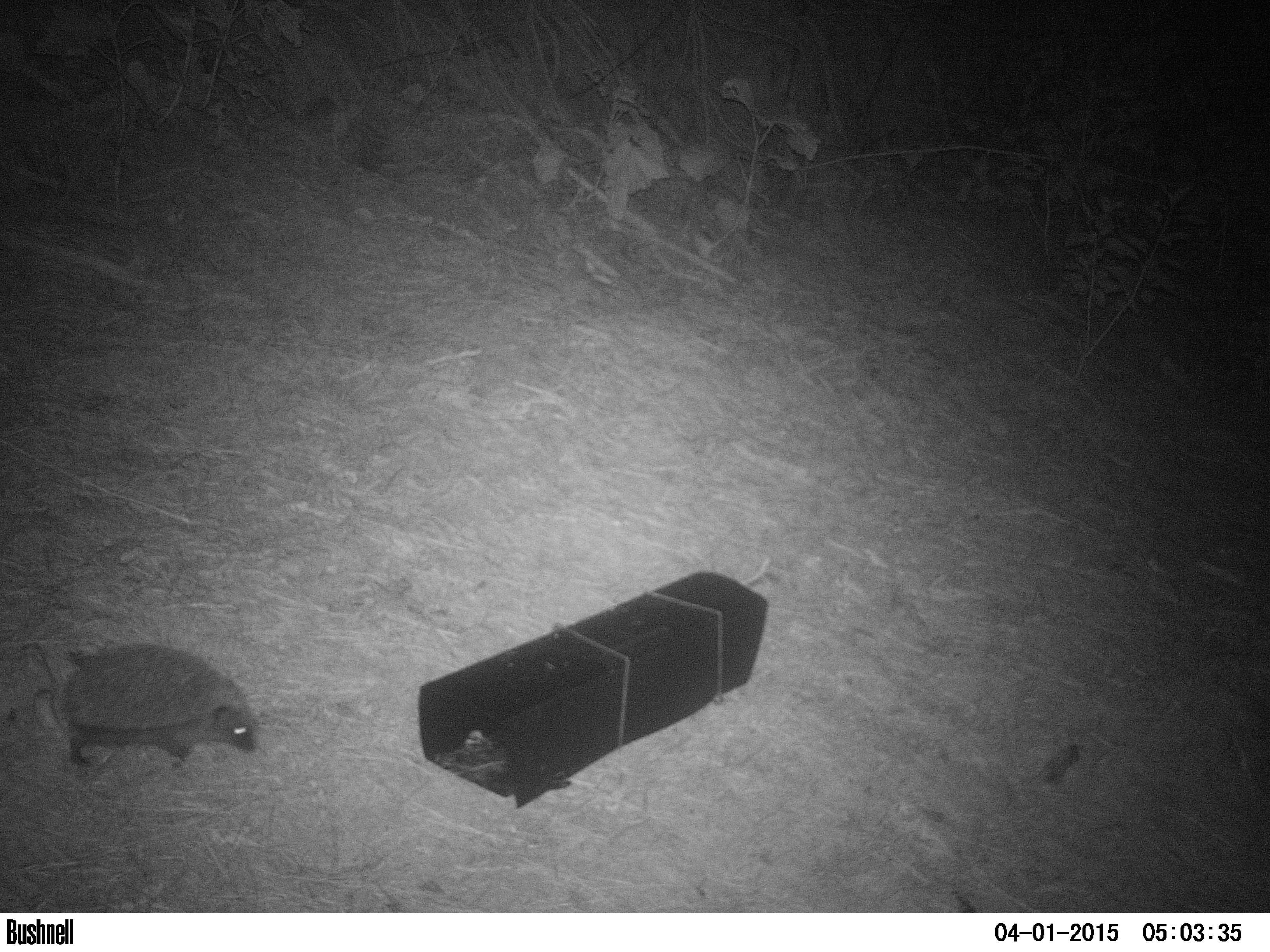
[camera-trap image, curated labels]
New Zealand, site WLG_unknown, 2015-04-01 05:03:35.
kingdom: Animalia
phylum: Chordata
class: Mammalia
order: Eulipotyphla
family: Erinaceidae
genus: Erinaceus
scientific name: Erinaceus europaeus europaeus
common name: european hedgehog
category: hedgehog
Hedgehog (european hedgehog) (Erinaceus europaeus europaeus).